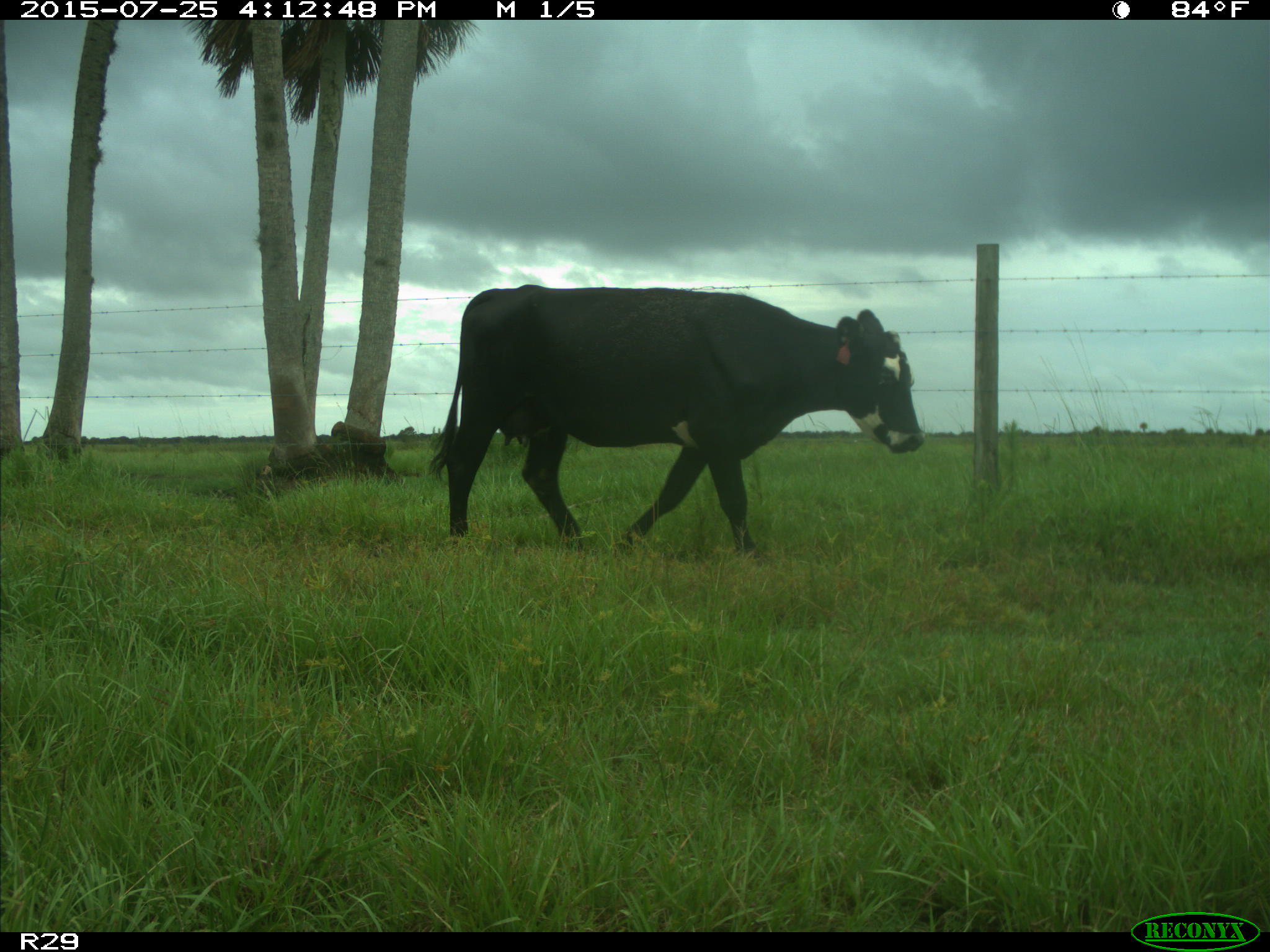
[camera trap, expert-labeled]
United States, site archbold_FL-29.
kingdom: Animalia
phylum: Chordata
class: Mammalia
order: Artiodactyla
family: Bovidae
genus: Bos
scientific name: Bos taurus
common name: domestic cow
Bos taurus (domestic cow).